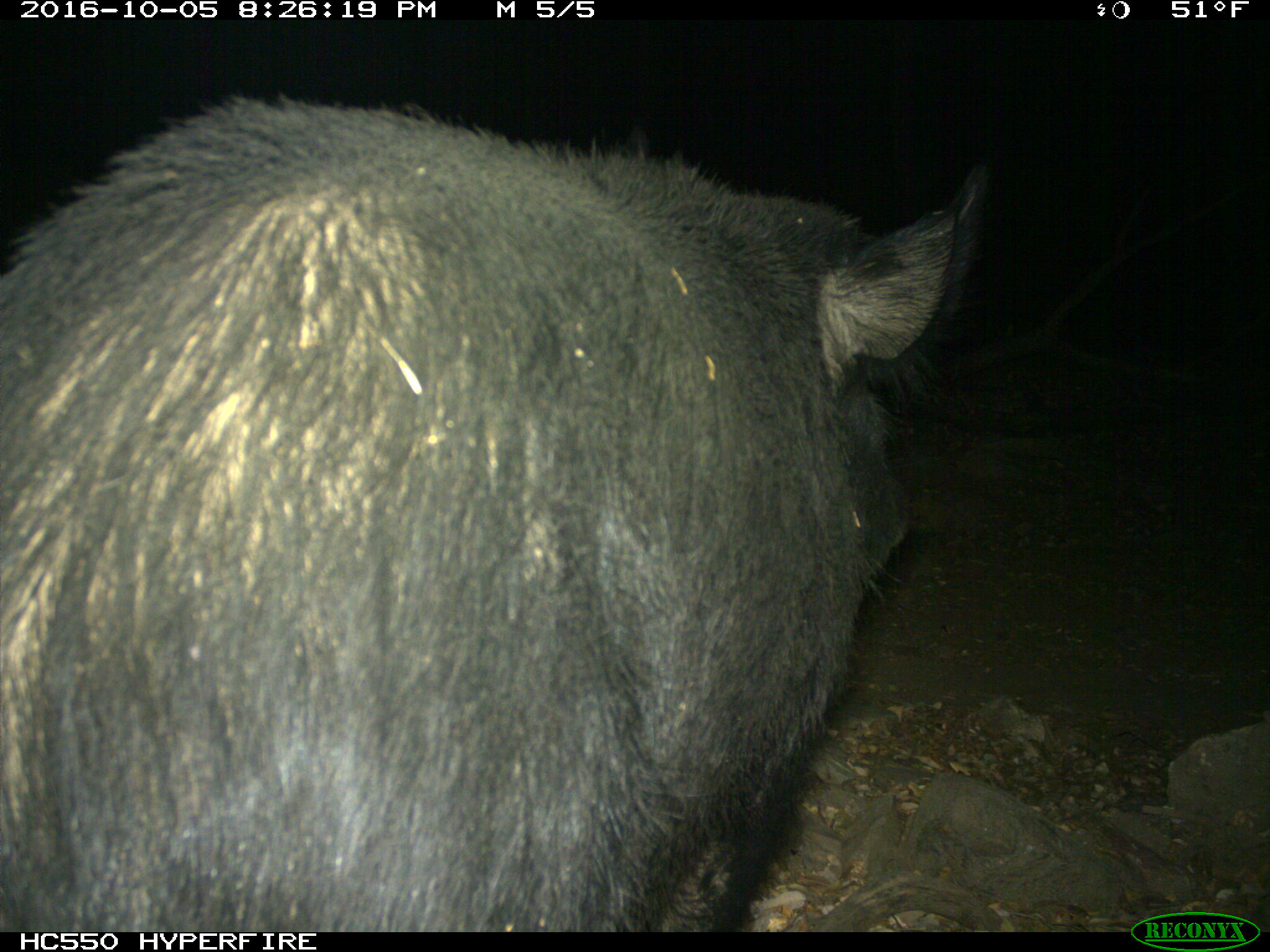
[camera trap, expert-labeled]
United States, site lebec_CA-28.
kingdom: Animalia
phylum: Chordata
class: Mammalia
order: Artiodactyla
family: Suidae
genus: Sus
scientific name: Sus scrofa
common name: wild boar